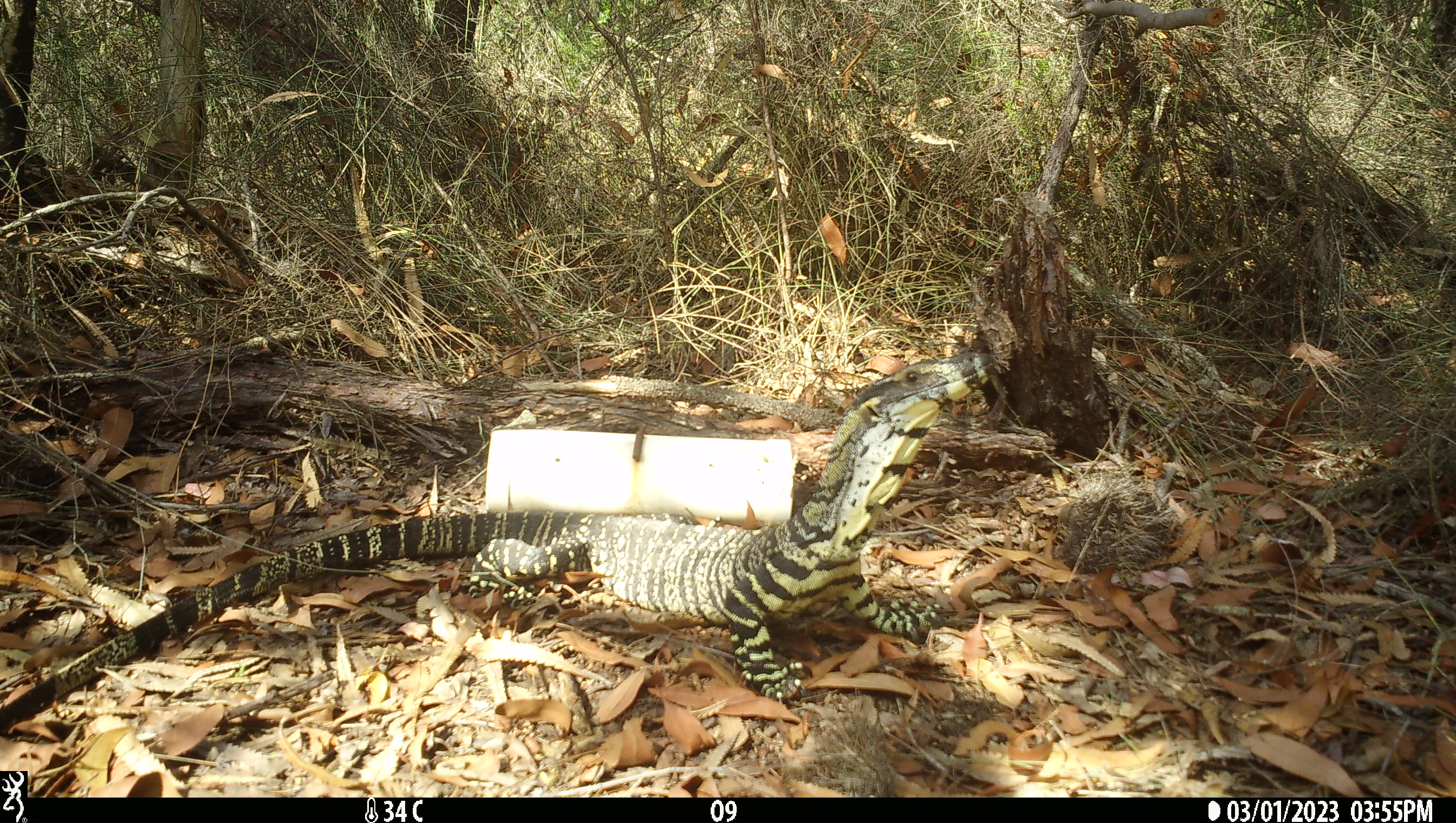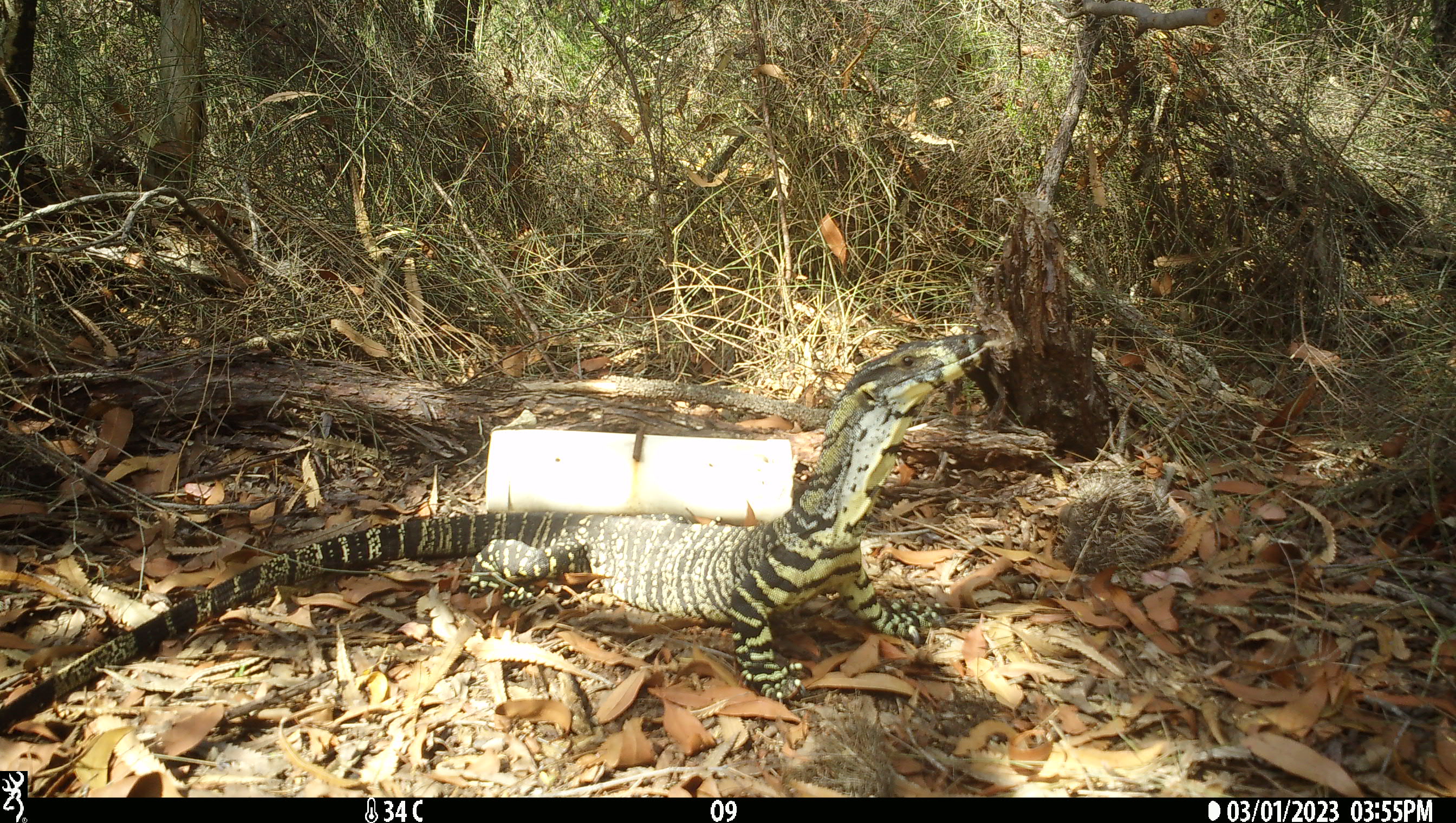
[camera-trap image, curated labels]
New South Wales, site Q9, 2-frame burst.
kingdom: Animalia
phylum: Chordata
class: Reptilia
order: Squamata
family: Varanidae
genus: Varanus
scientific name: Varanus varius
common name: lace monitor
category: goanna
Goanna (lace monitor) (Varanus varius).